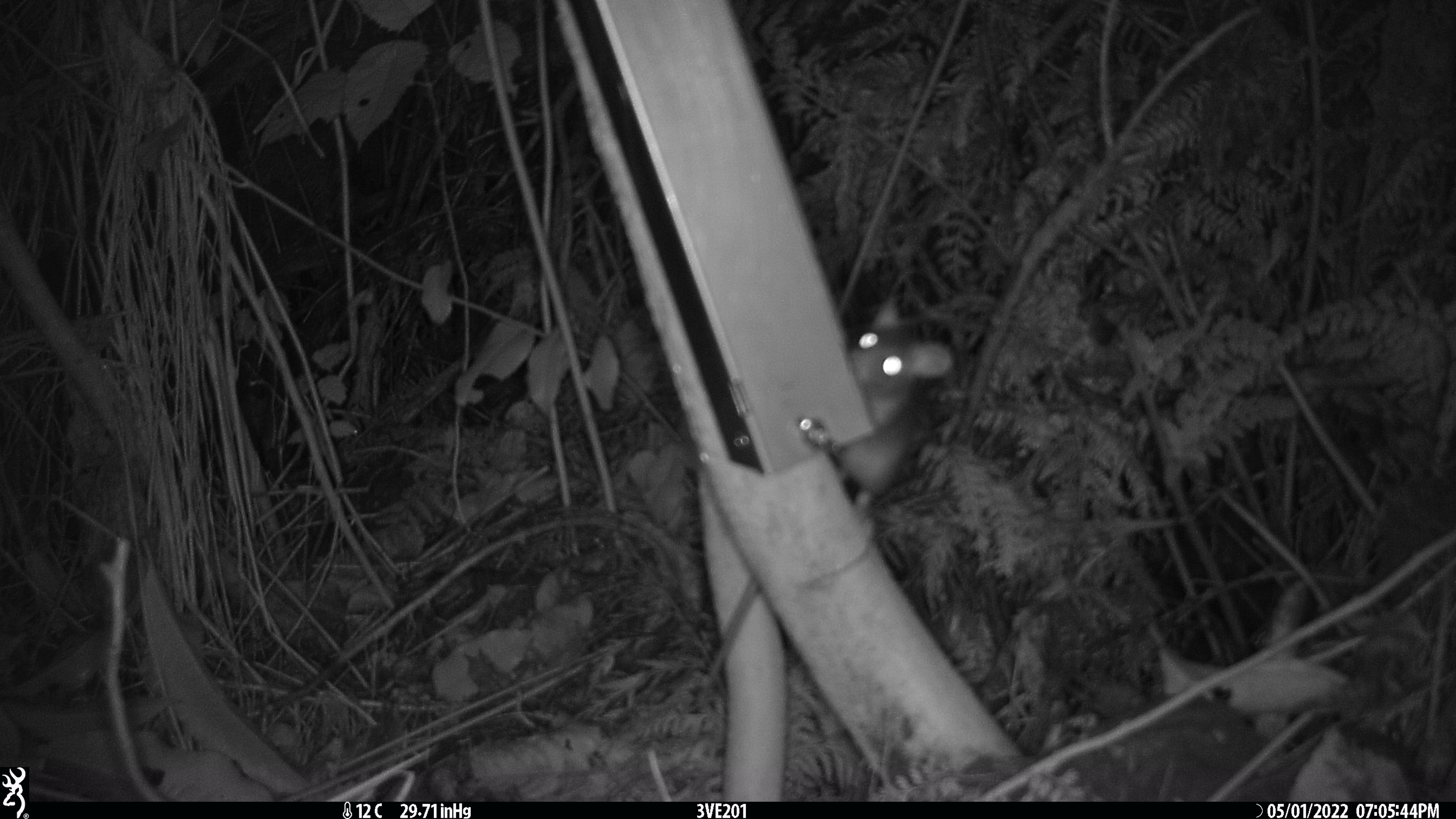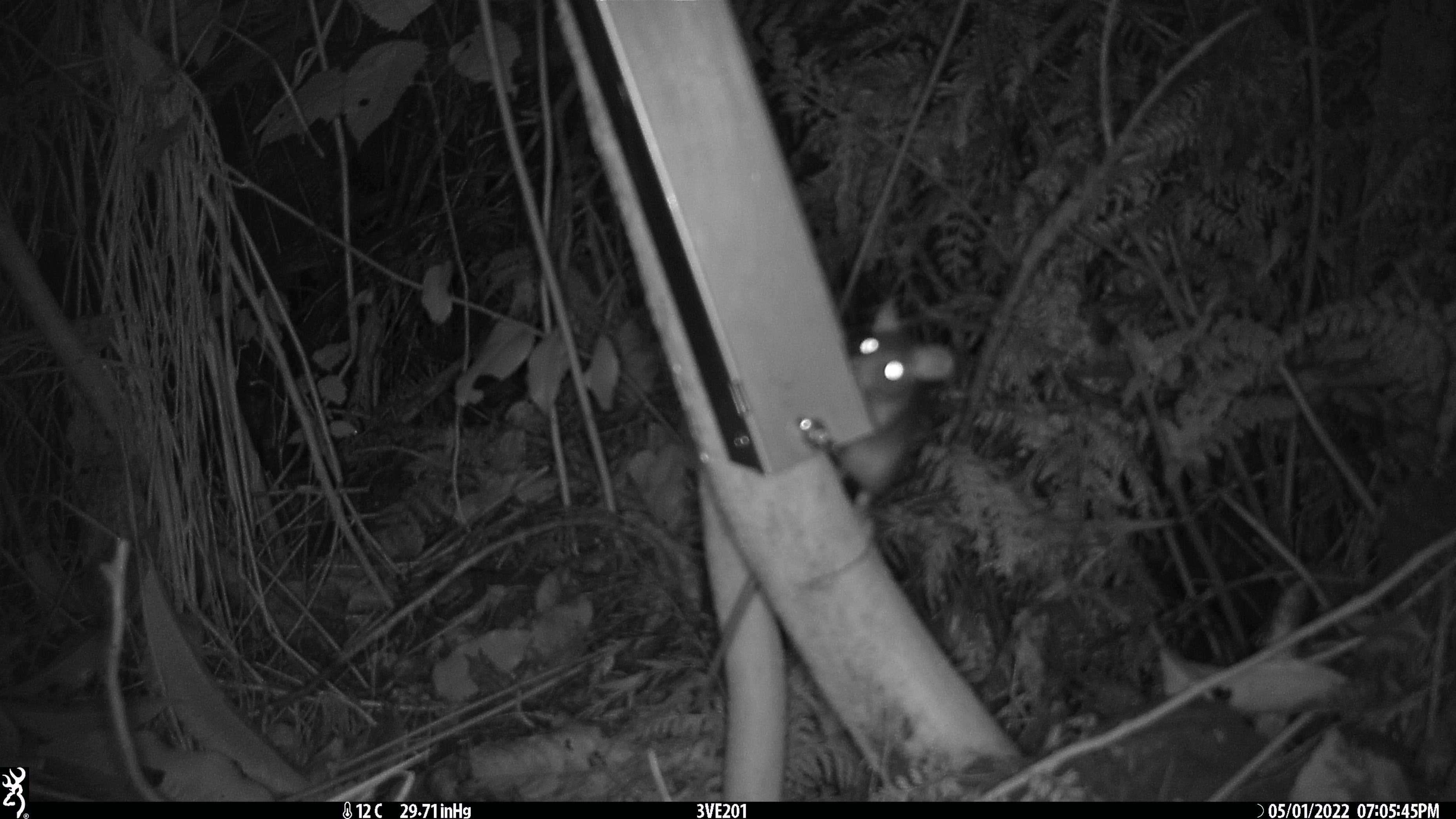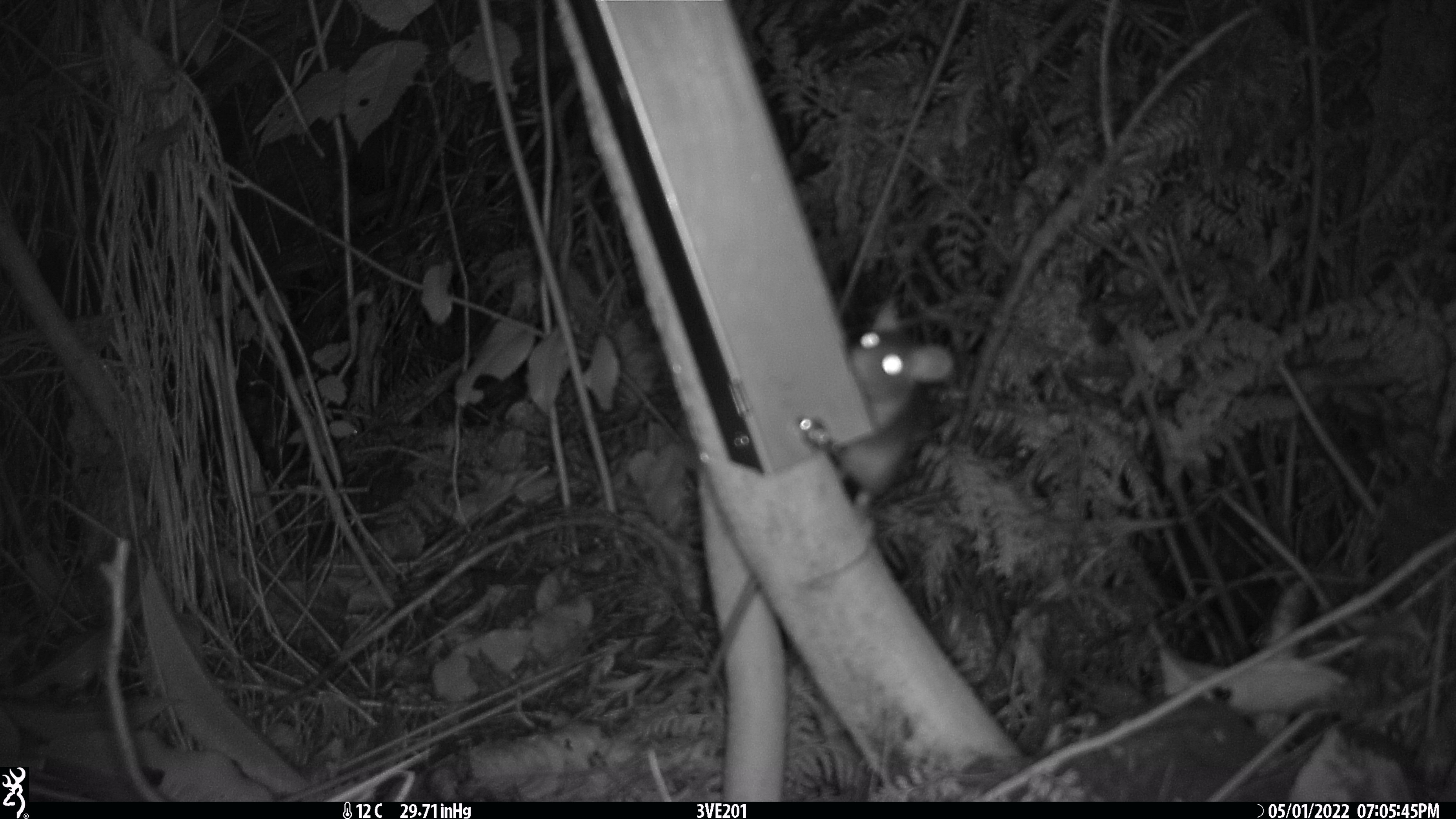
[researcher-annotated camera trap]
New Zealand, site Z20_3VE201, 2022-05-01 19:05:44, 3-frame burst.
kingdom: Animalia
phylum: Chordata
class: Mammalia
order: Rodentia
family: Muridae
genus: Rattus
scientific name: Rattus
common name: rat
Rat (Rattus).